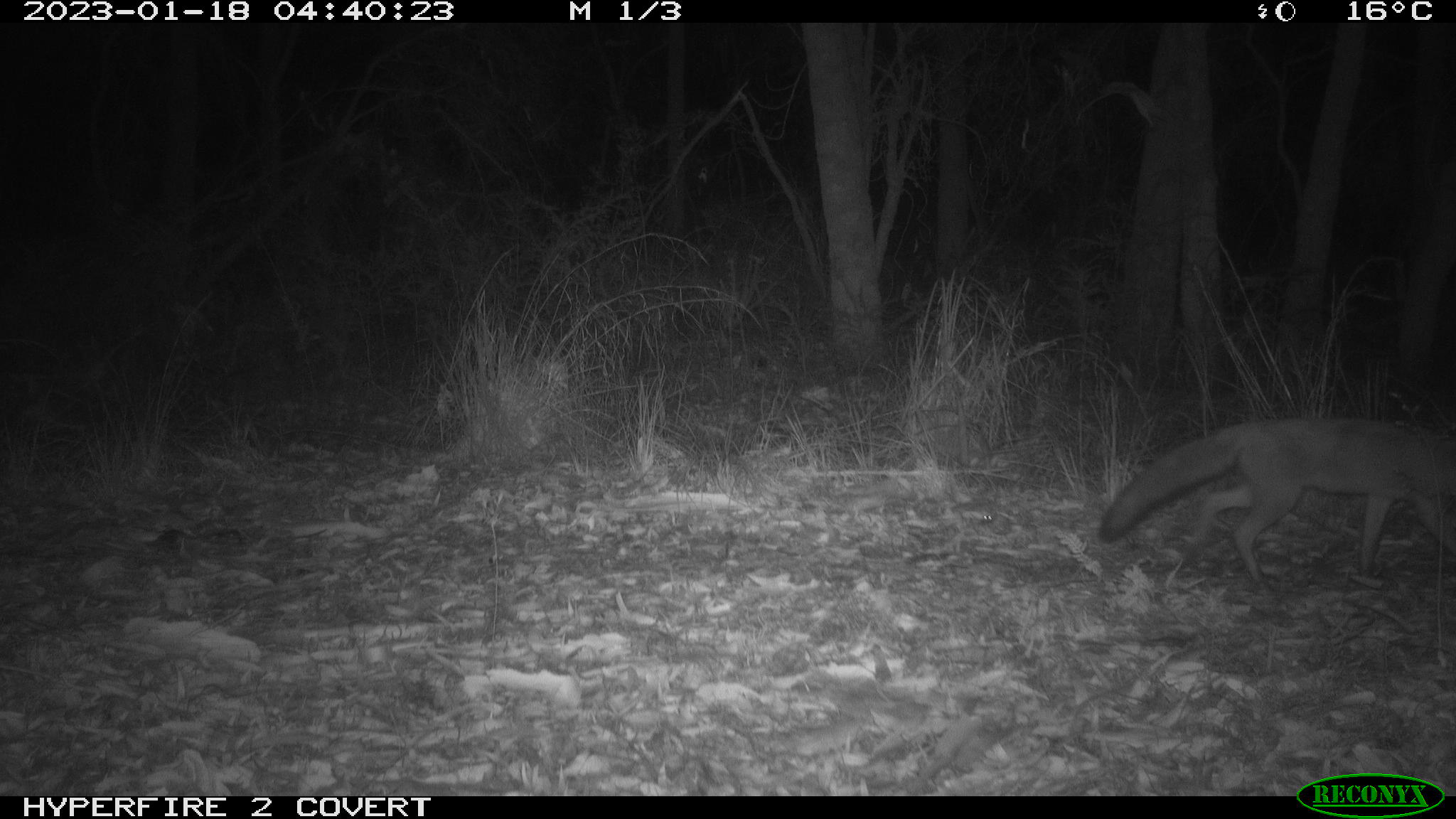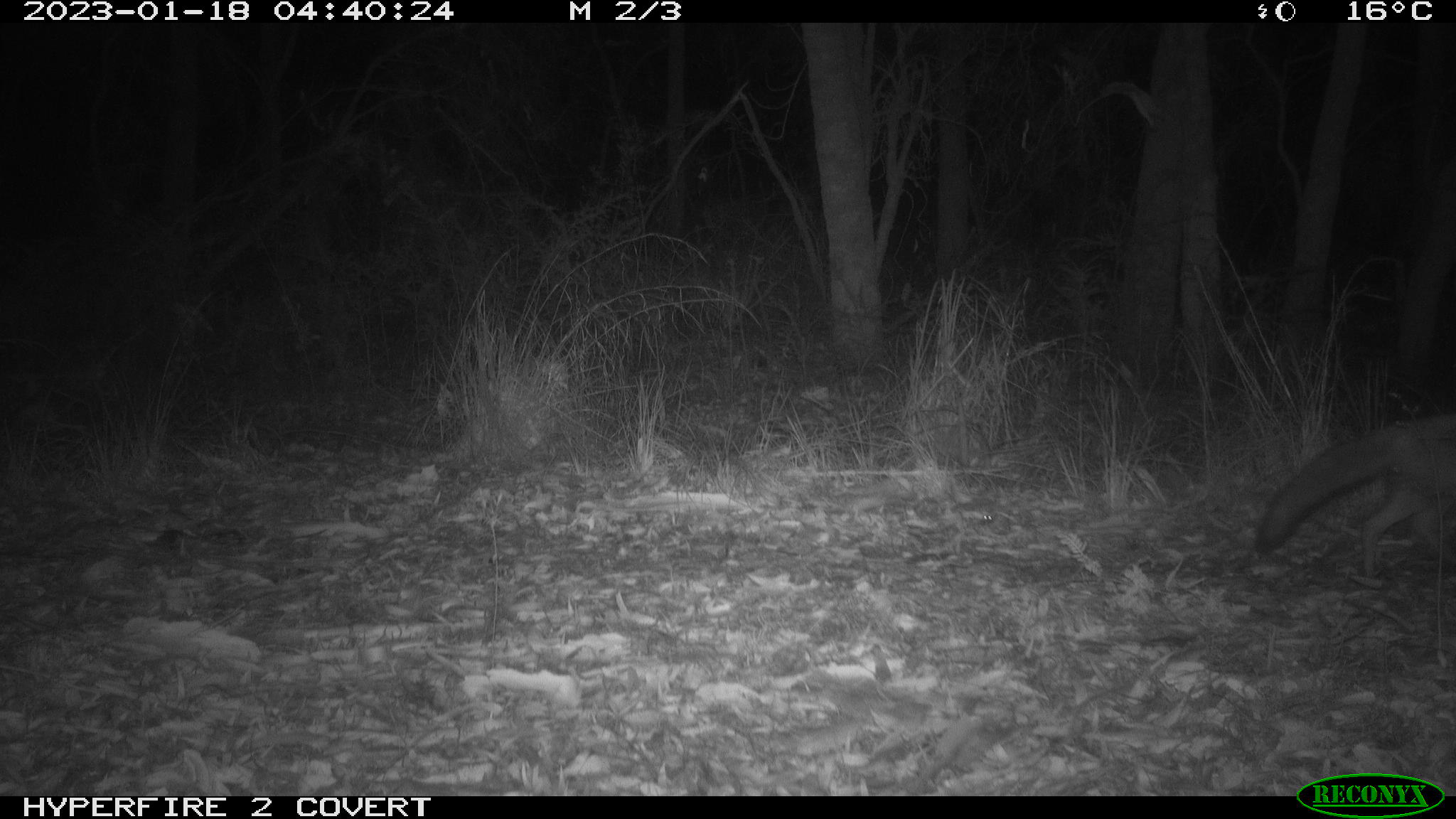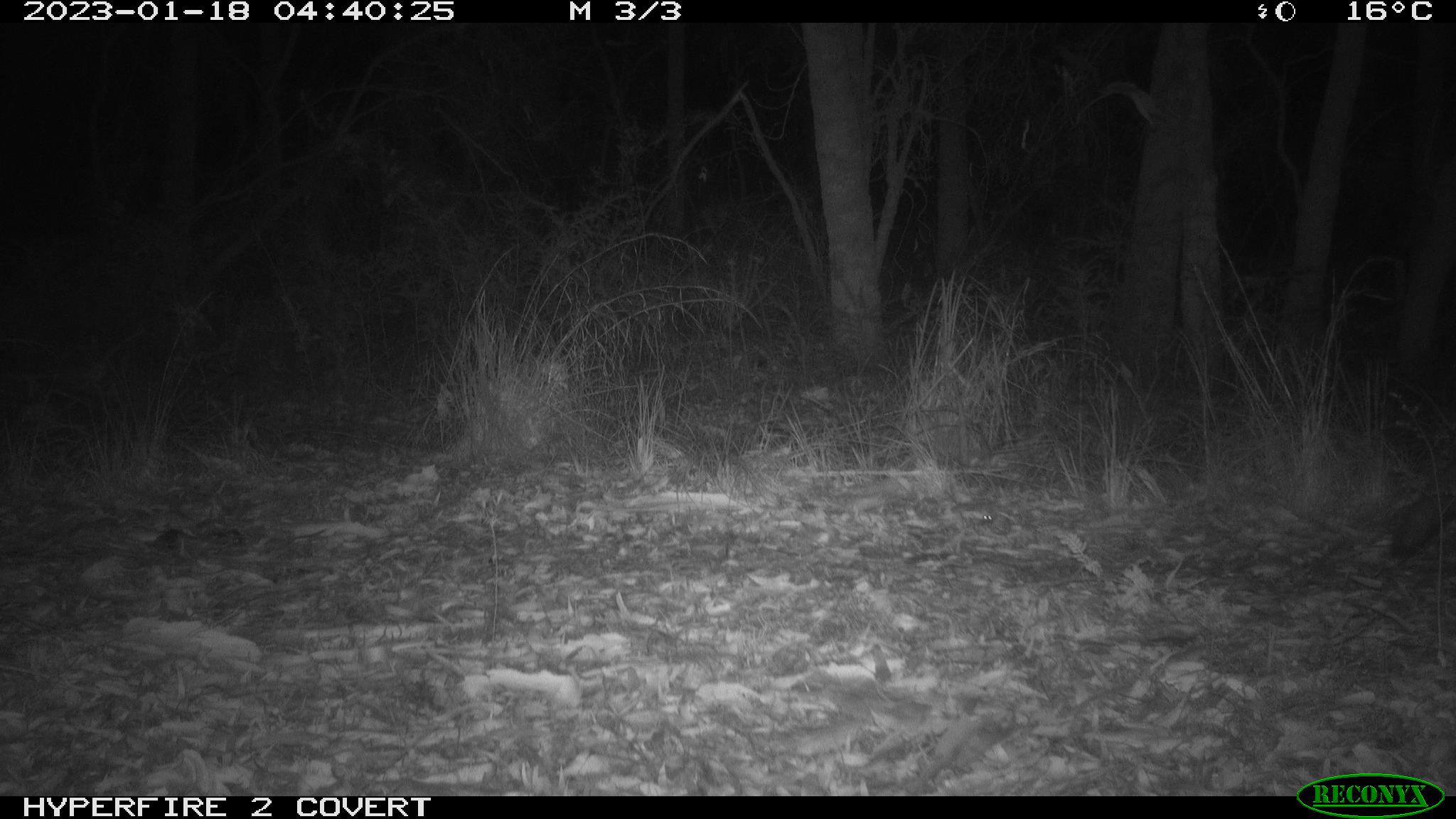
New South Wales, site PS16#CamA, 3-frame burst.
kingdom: Animalia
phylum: Chordata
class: Mammalia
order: Carnivora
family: Canidae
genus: Vulpes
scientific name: Vulpes vulpes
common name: red fox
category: fox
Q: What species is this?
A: Fox (red fox) (Vulpes vulpes).